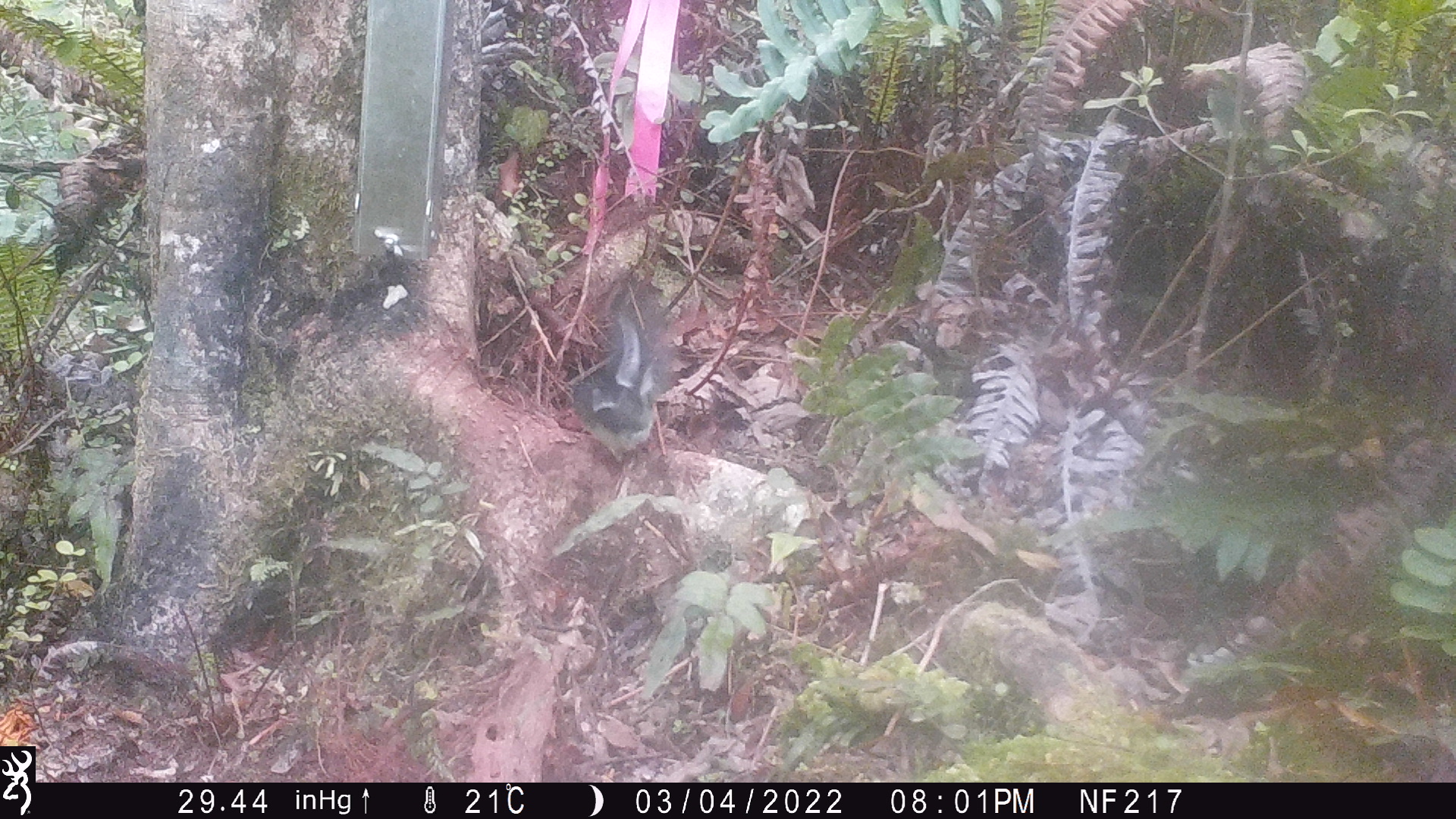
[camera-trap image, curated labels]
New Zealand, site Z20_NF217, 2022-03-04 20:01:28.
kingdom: Animalia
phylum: Chordata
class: Aves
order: Passeriformes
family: Petroicidae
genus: Petroica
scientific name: Petroica macrocephala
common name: tomtit